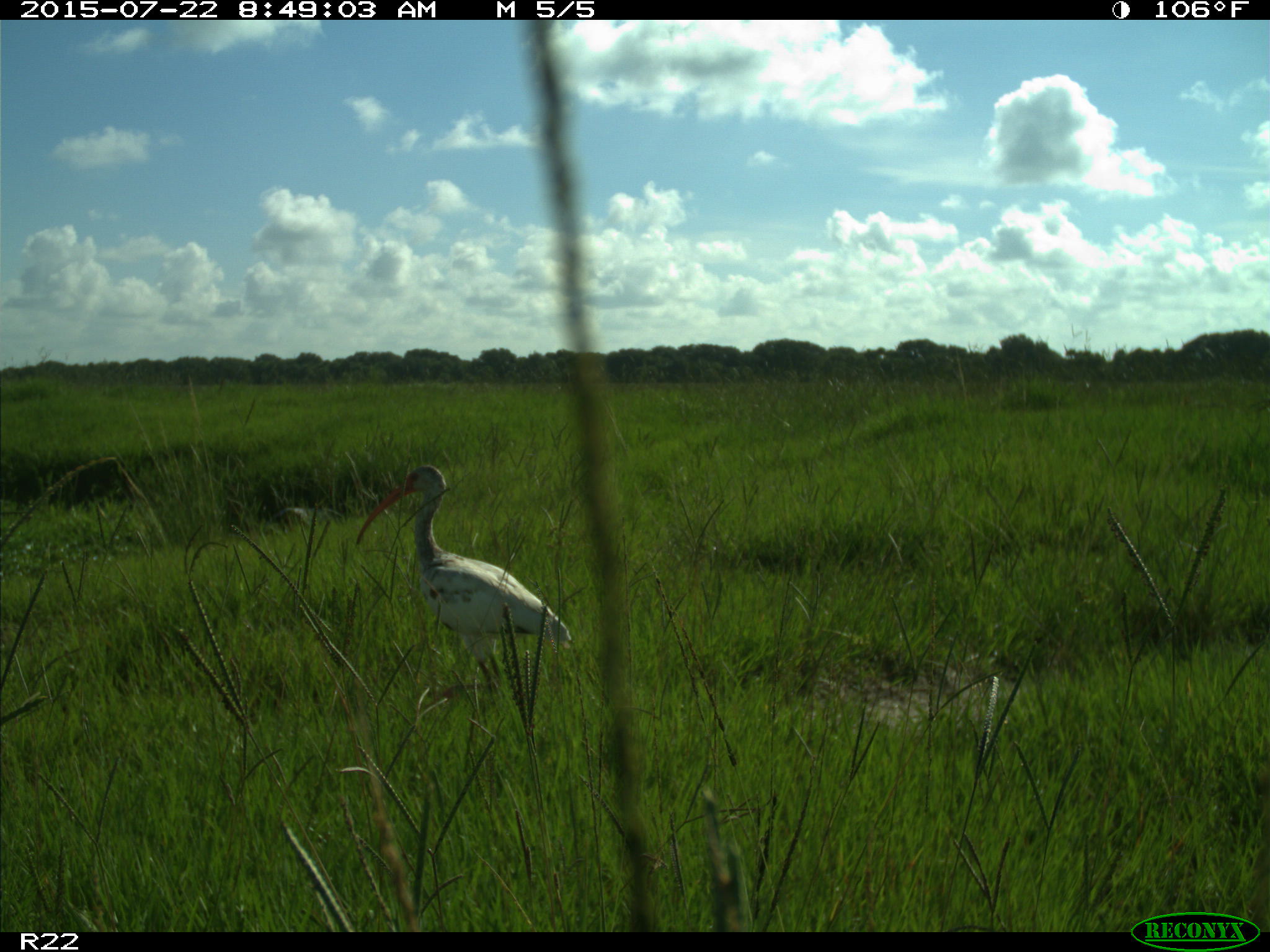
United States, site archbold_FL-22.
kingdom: Animalia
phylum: Chordata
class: Mammalia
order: Artiodactyla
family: Bovidae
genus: Bos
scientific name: Bos taurus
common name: domestic cow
Bos taurus (domestic cow).